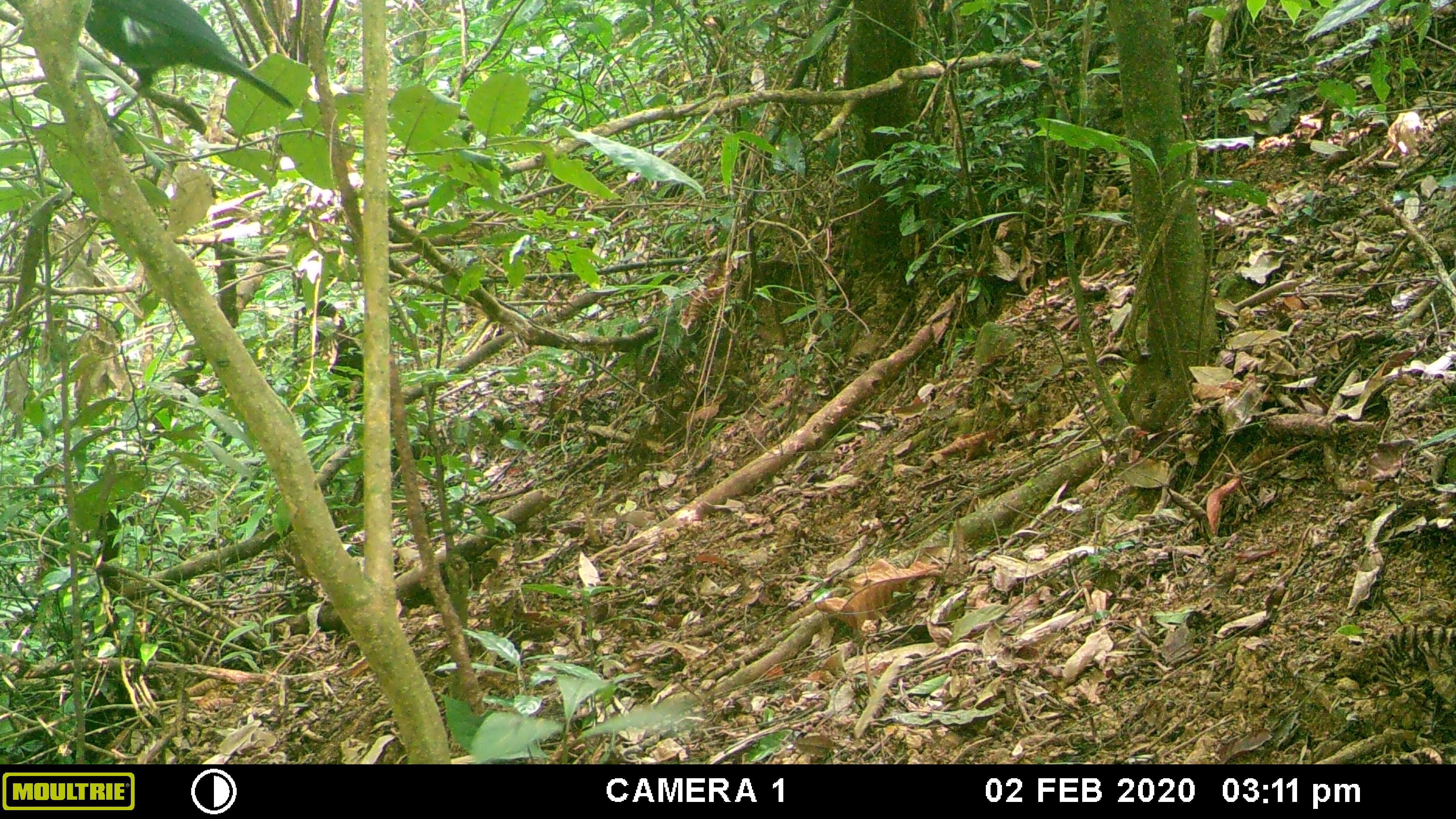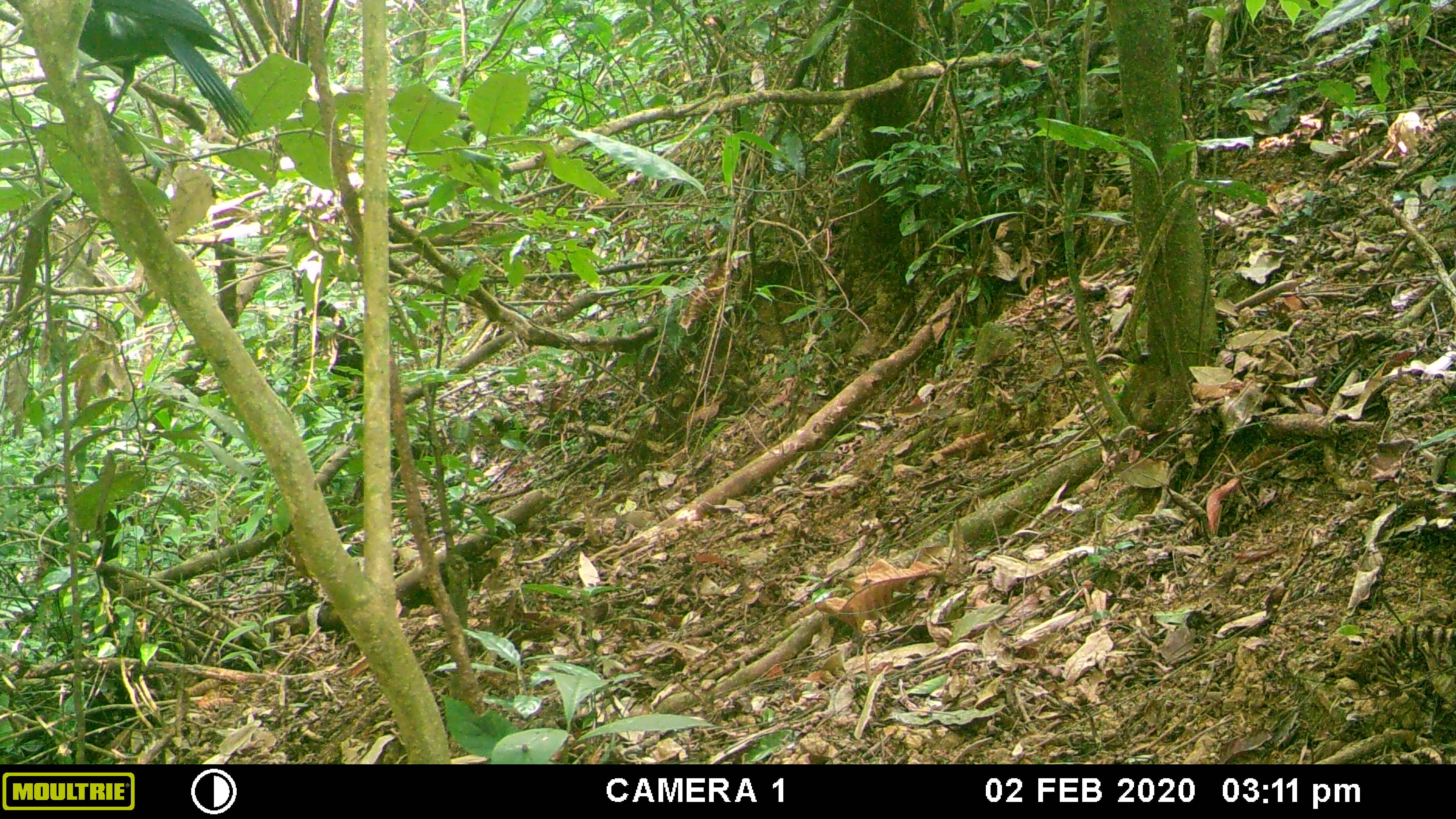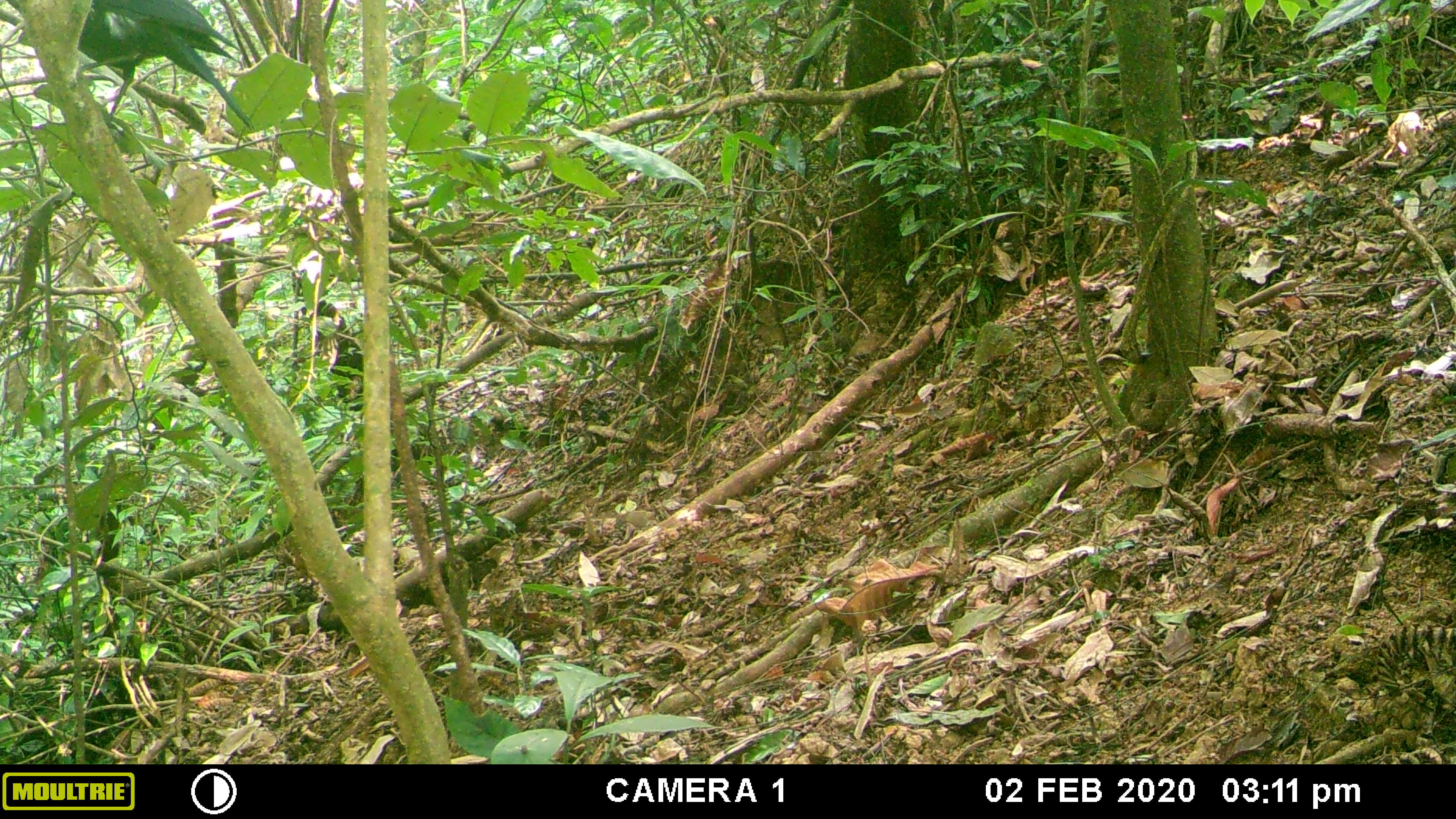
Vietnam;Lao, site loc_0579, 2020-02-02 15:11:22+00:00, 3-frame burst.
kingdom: Animalia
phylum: Chordata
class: Aves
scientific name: Aves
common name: bird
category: unidentified bird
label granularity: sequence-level